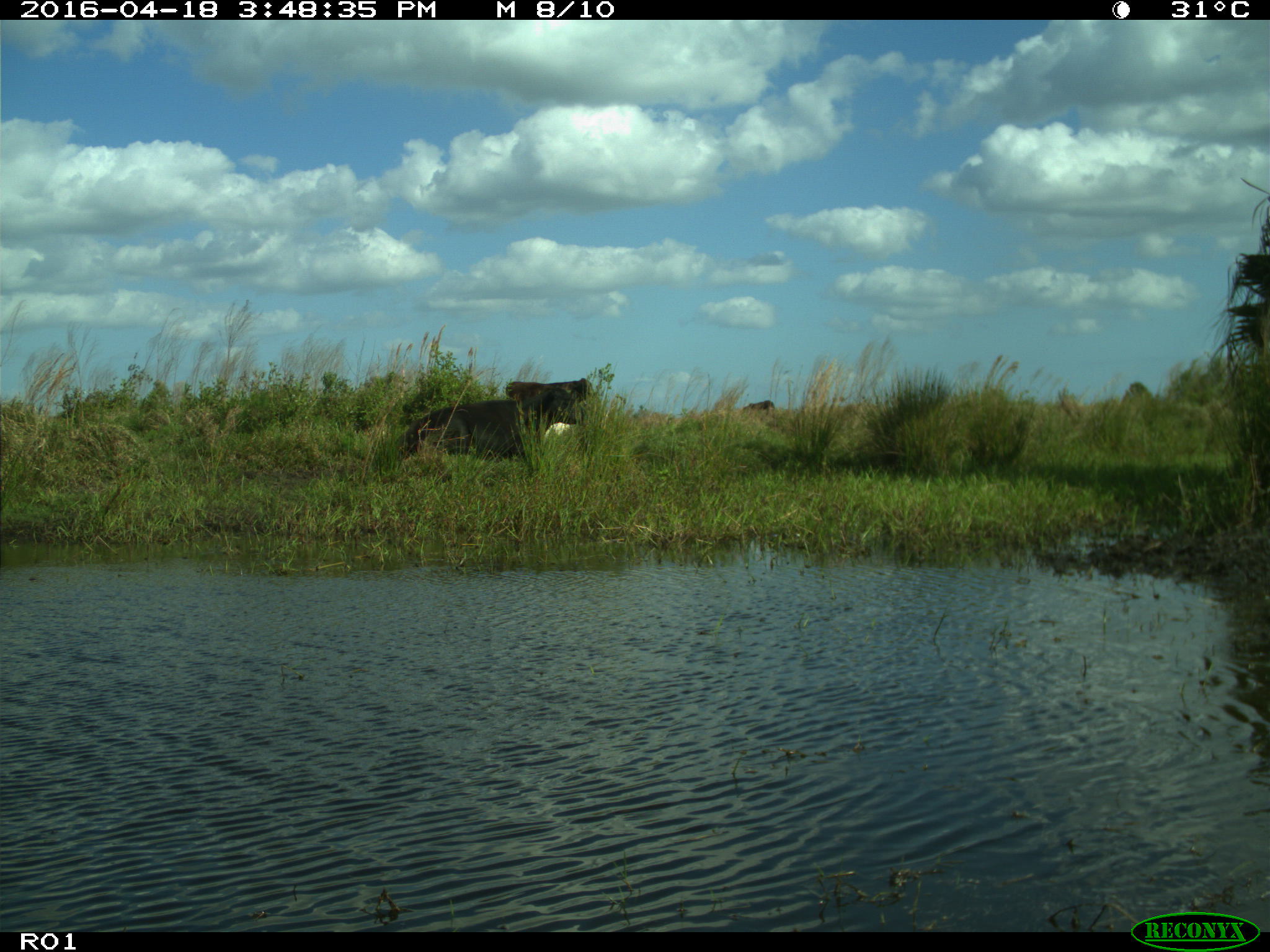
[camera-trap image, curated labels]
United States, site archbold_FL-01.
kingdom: Animalia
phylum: Chordata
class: Mammalia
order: Artiodactyla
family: Bovidae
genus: Bos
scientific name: Bos taurus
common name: domestic cow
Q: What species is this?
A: Bos taurus (domestic cow).